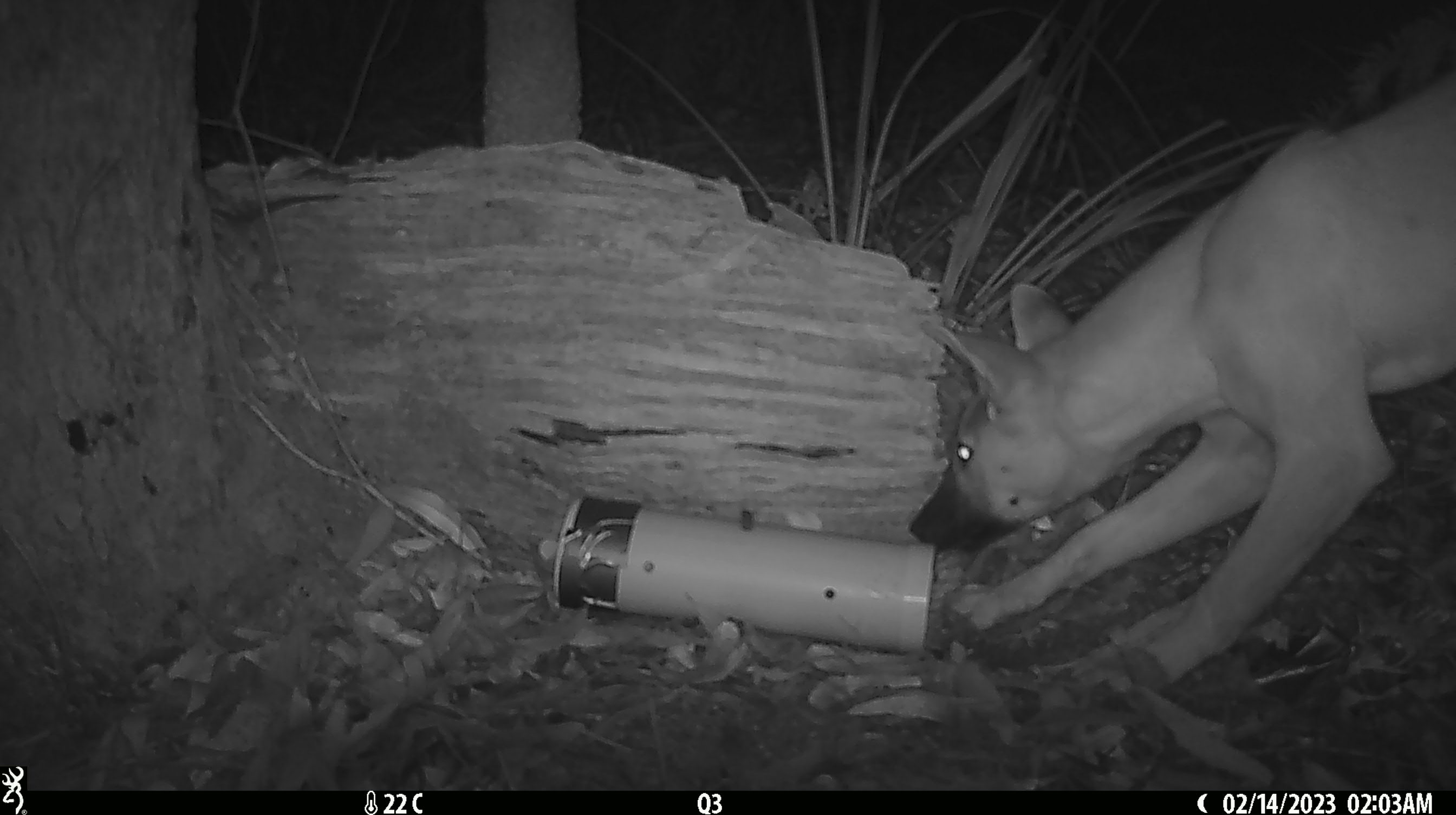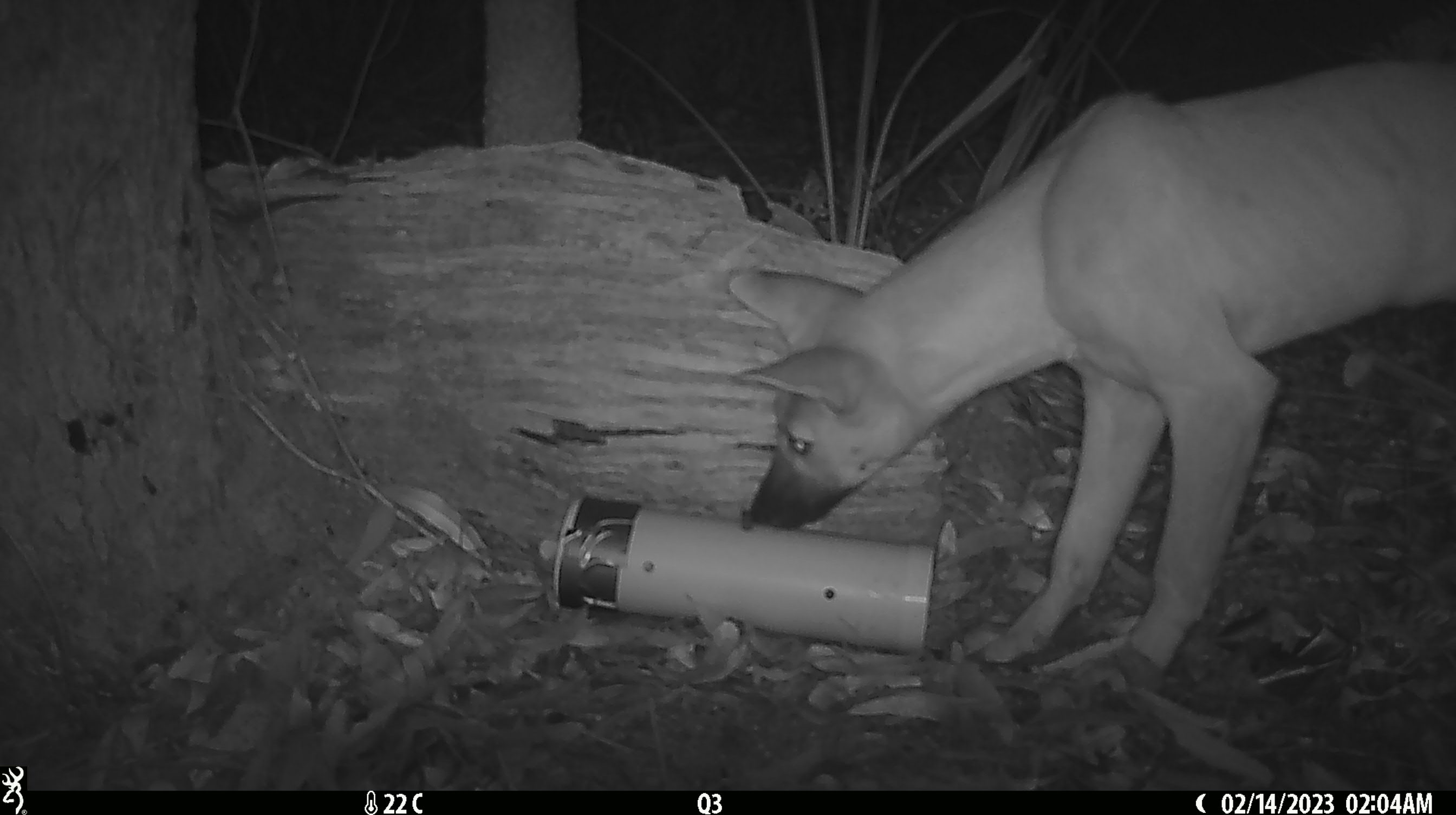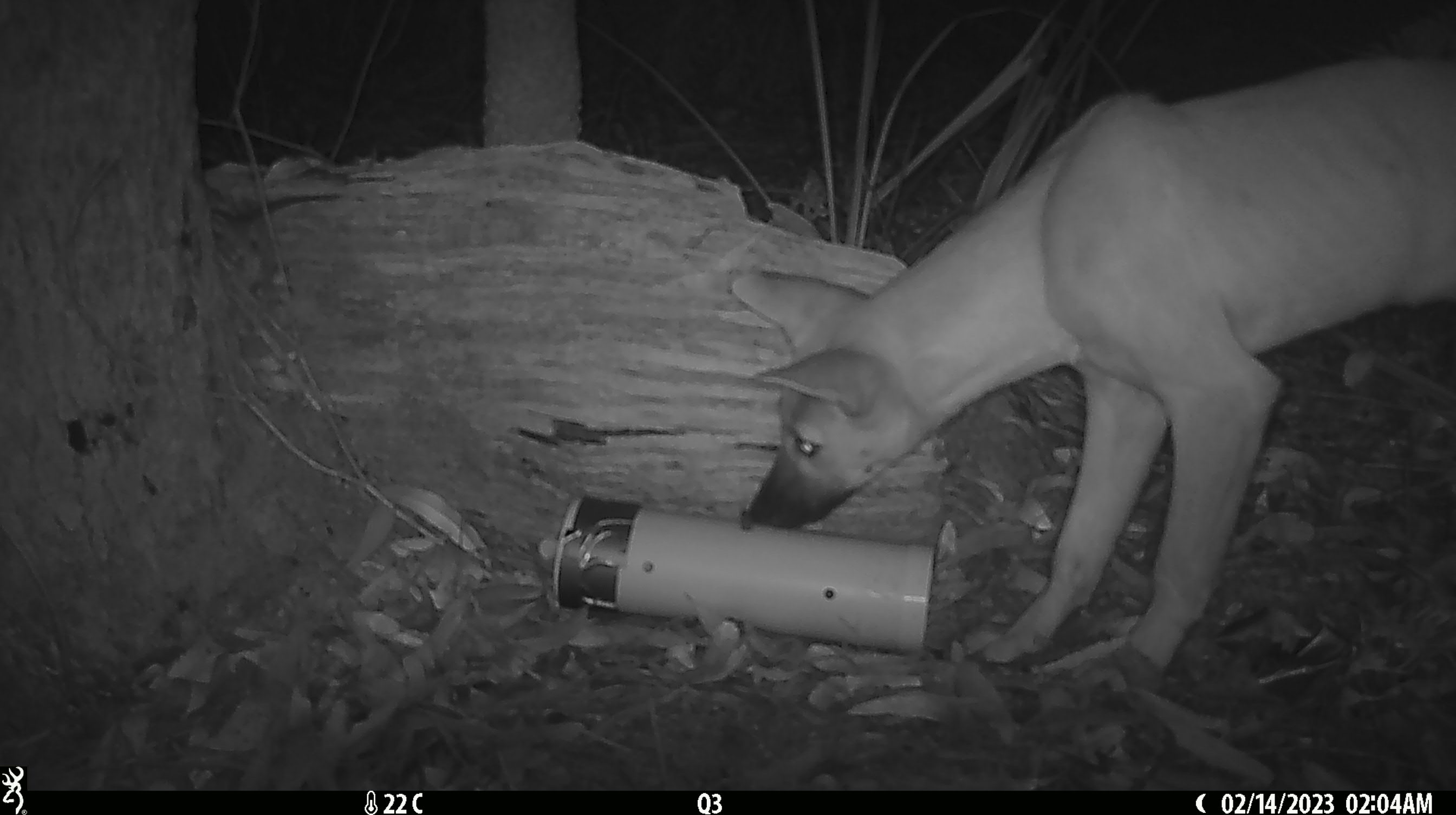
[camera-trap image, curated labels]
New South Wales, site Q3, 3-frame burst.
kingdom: Animalia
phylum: Chordata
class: Mammalia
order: Carnivora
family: Canidae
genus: Canis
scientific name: Canis familiaris dingo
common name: dingo